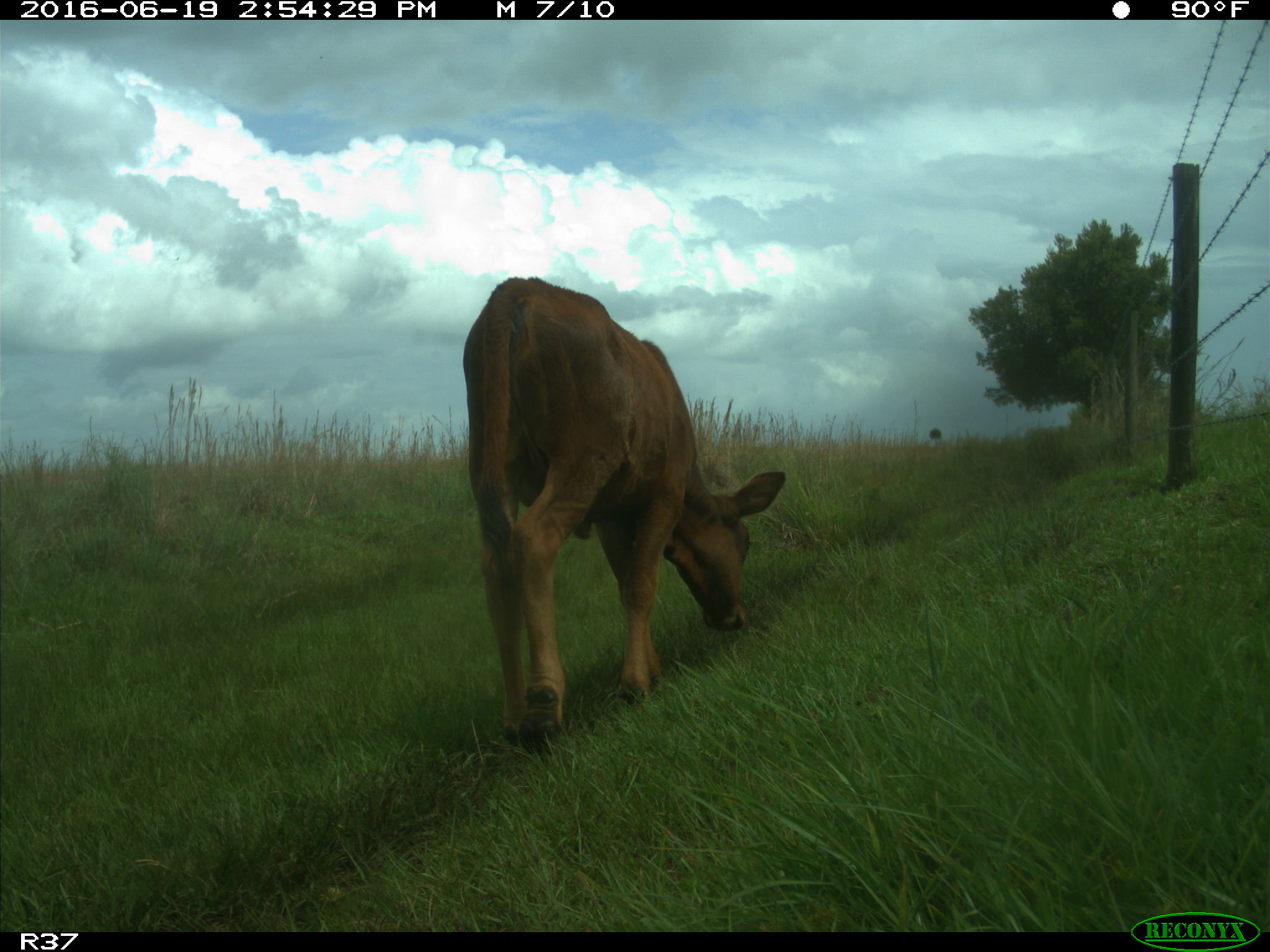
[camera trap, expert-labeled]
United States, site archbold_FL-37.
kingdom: Animalia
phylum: Chordata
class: Mammalia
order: Artiodactyla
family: Bovidae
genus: Bos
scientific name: Bos taurus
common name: domestic cow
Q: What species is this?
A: Bos taurus (domestic cow).